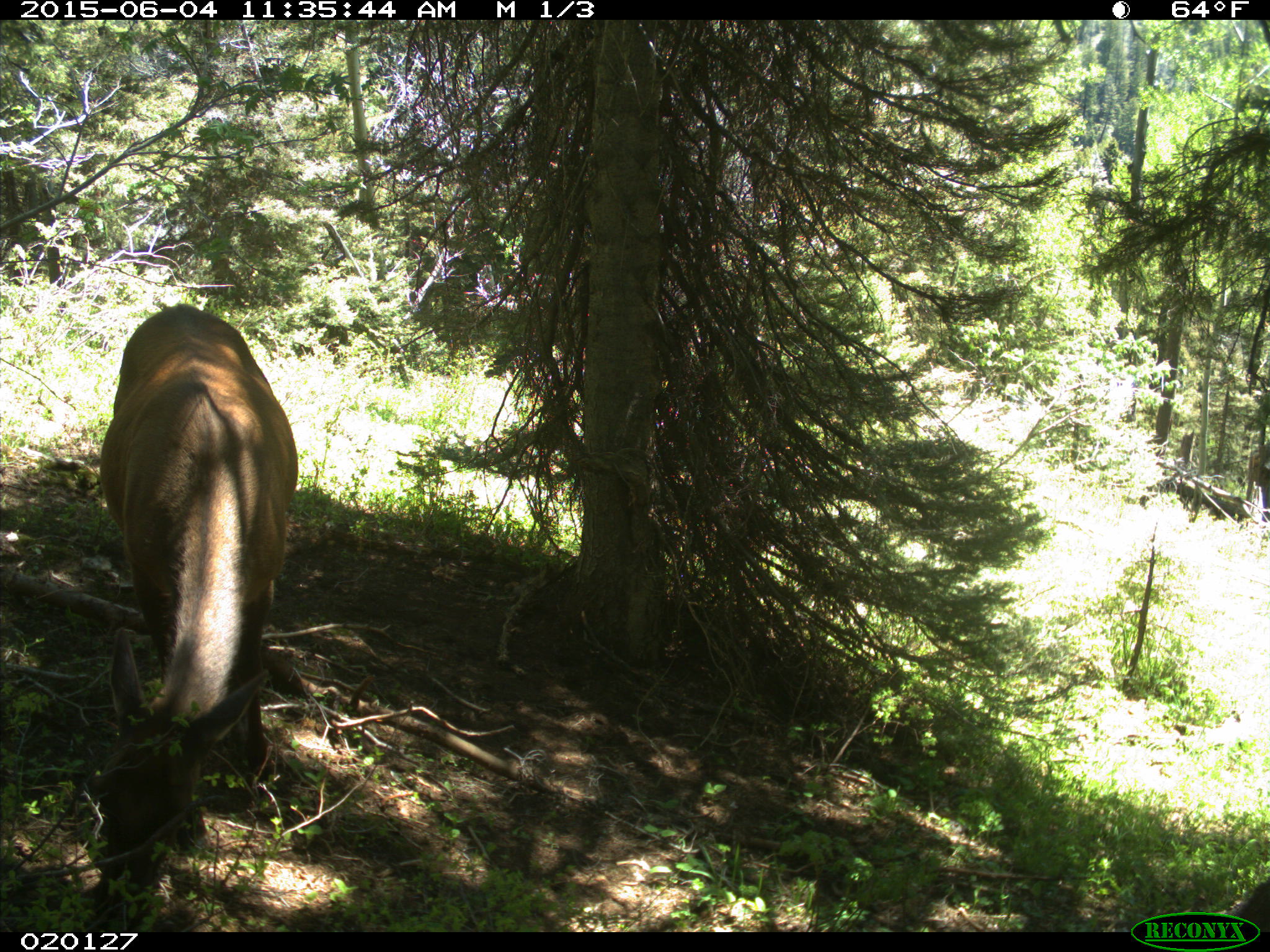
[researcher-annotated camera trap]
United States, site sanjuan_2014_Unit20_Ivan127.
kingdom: Animalia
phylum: Chordata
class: Mammalia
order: Artiodactyla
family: Cervidae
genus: Cervus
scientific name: Cervus elaphus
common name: red deer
Cervus elaphus (red deer).